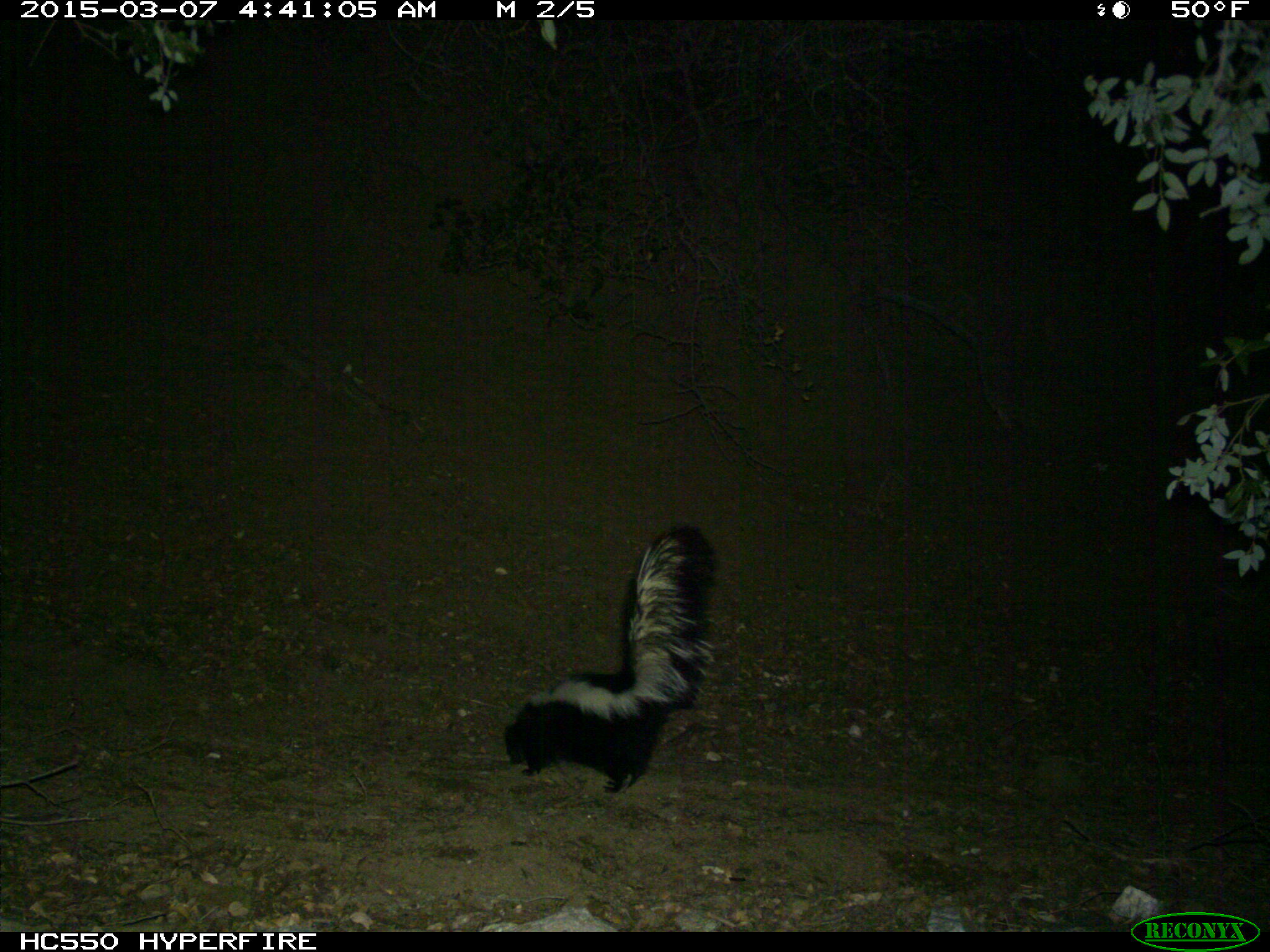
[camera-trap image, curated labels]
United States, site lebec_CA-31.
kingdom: Animalia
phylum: Chordata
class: Mammalia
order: Carnivora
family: Mephitidae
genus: Mephitis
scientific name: Mephitis mephitis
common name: striped skunk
Mephitis mephitis (striped skunk).